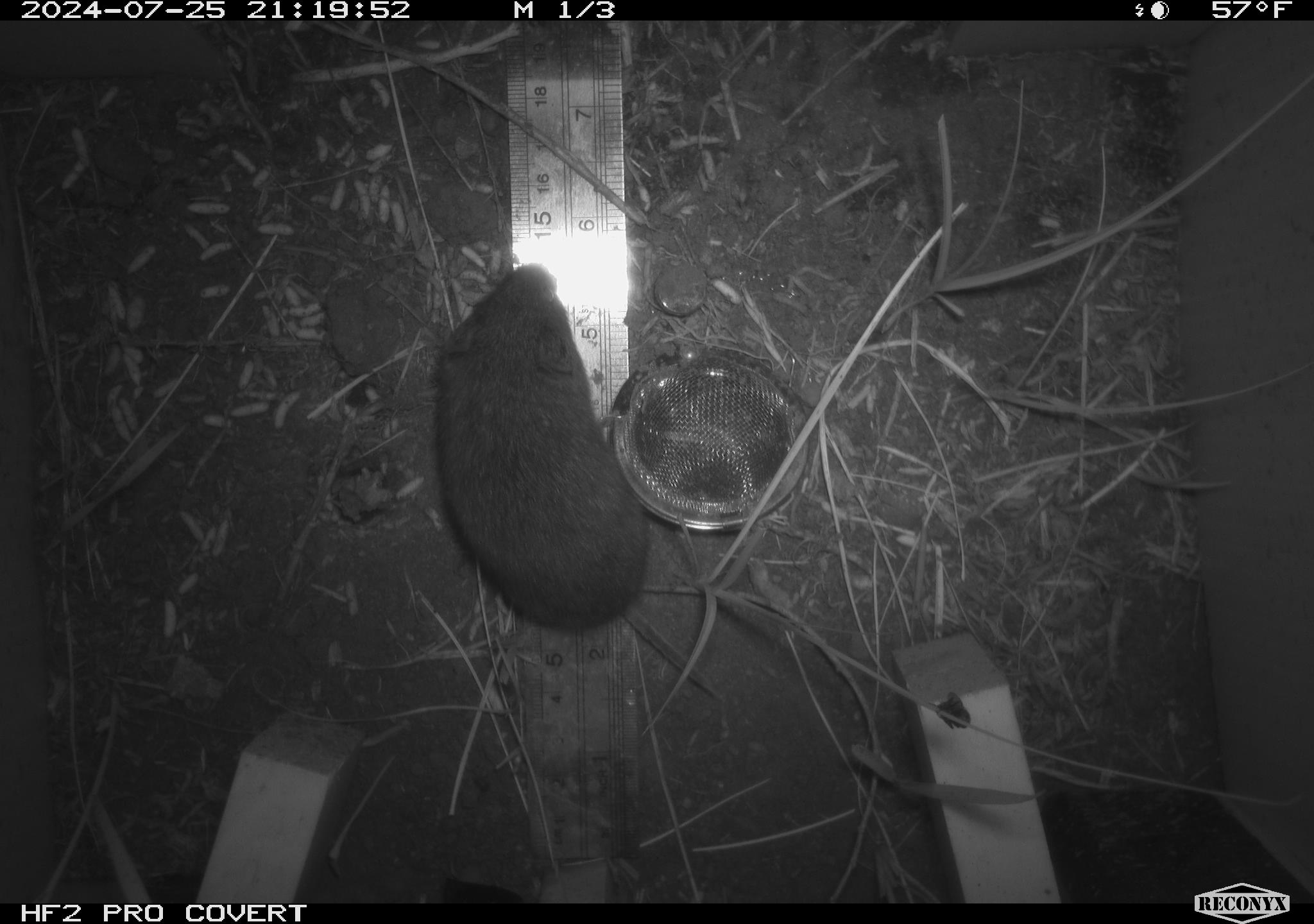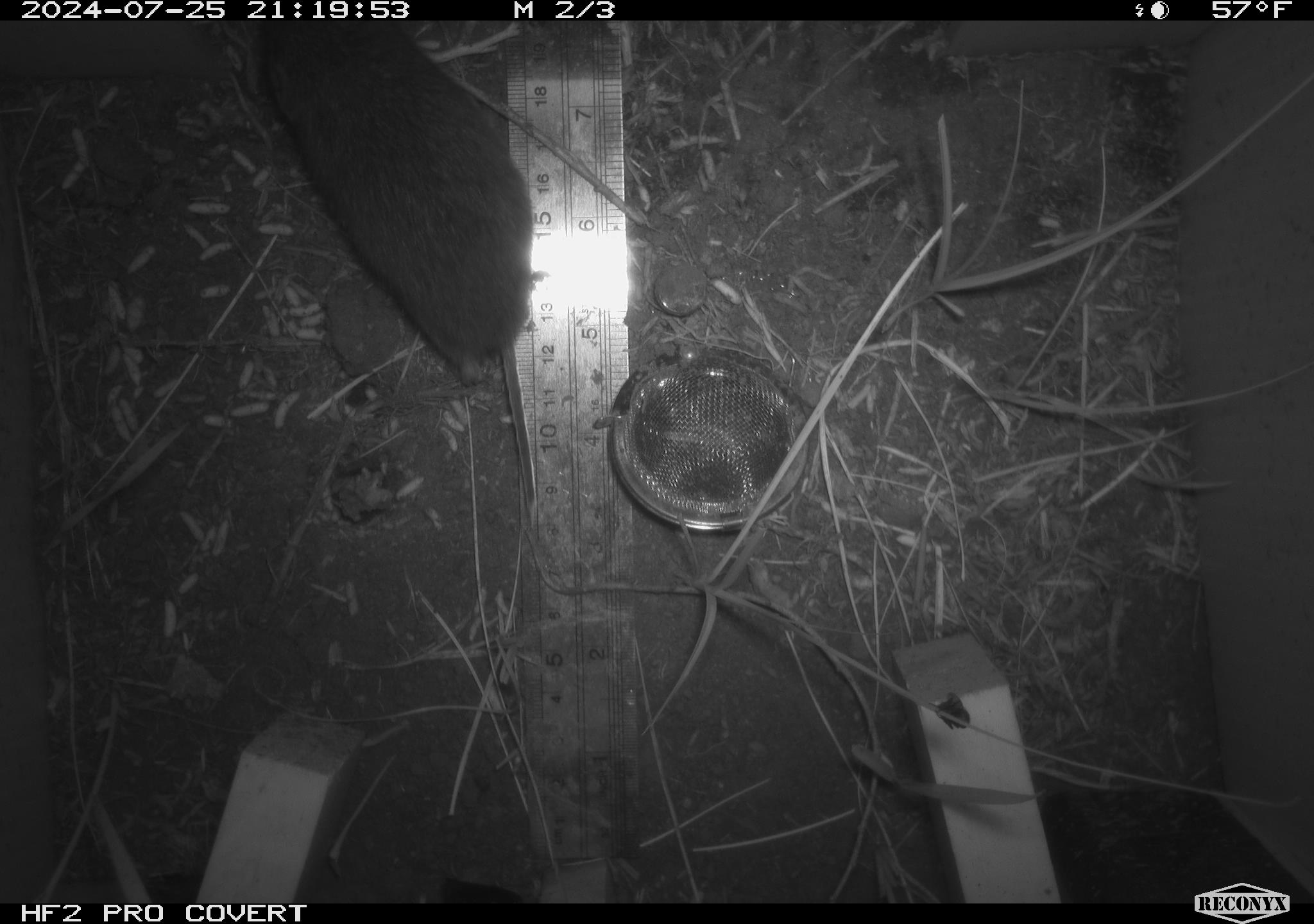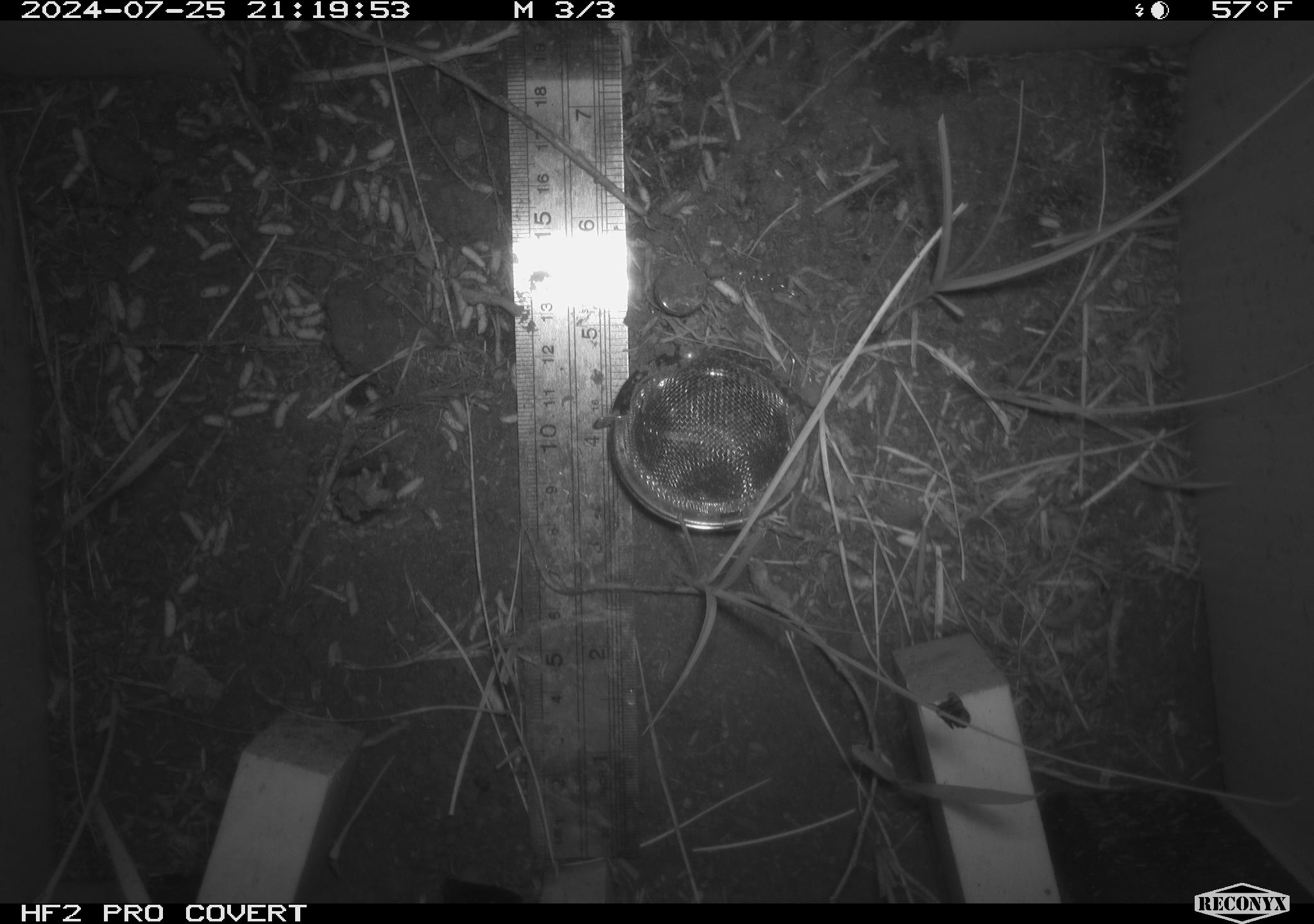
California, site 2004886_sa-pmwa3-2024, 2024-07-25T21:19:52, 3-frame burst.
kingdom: Animalia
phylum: Chordata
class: Mammalia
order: Rodentia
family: Cricetidae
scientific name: Arvicolinae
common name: voles, lemmings, and muskrats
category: arvicolinae subfamily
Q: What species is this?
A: Arvicolinae subfamily (voles, lemmings, and muskrats) (Arvicolinae).